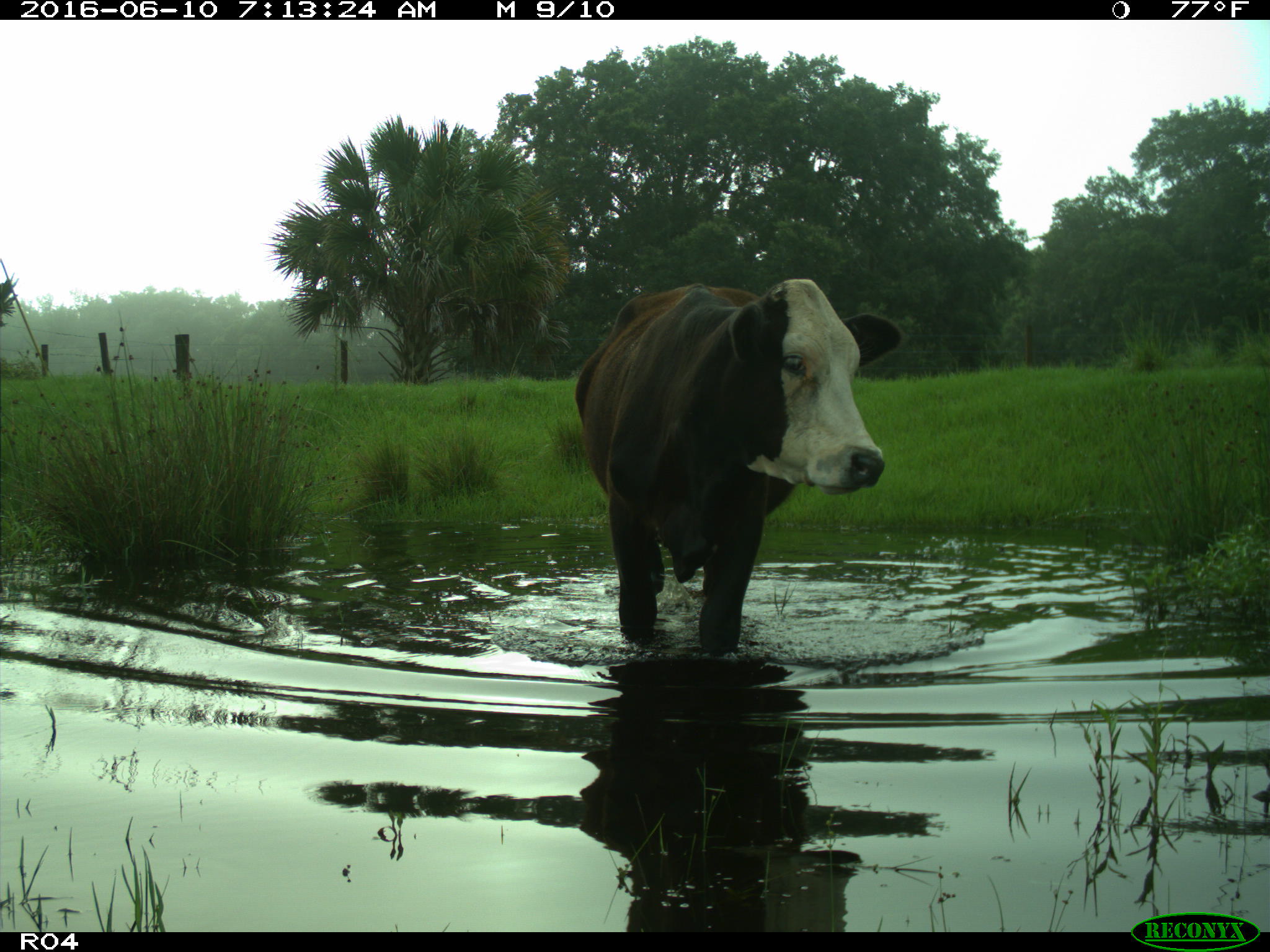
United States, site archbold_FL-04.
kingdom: Animalia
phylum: Chordata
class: Mammalia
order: Artiodactyla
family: Bovidae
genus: Bos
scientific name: Bos taurus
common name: domestic cow